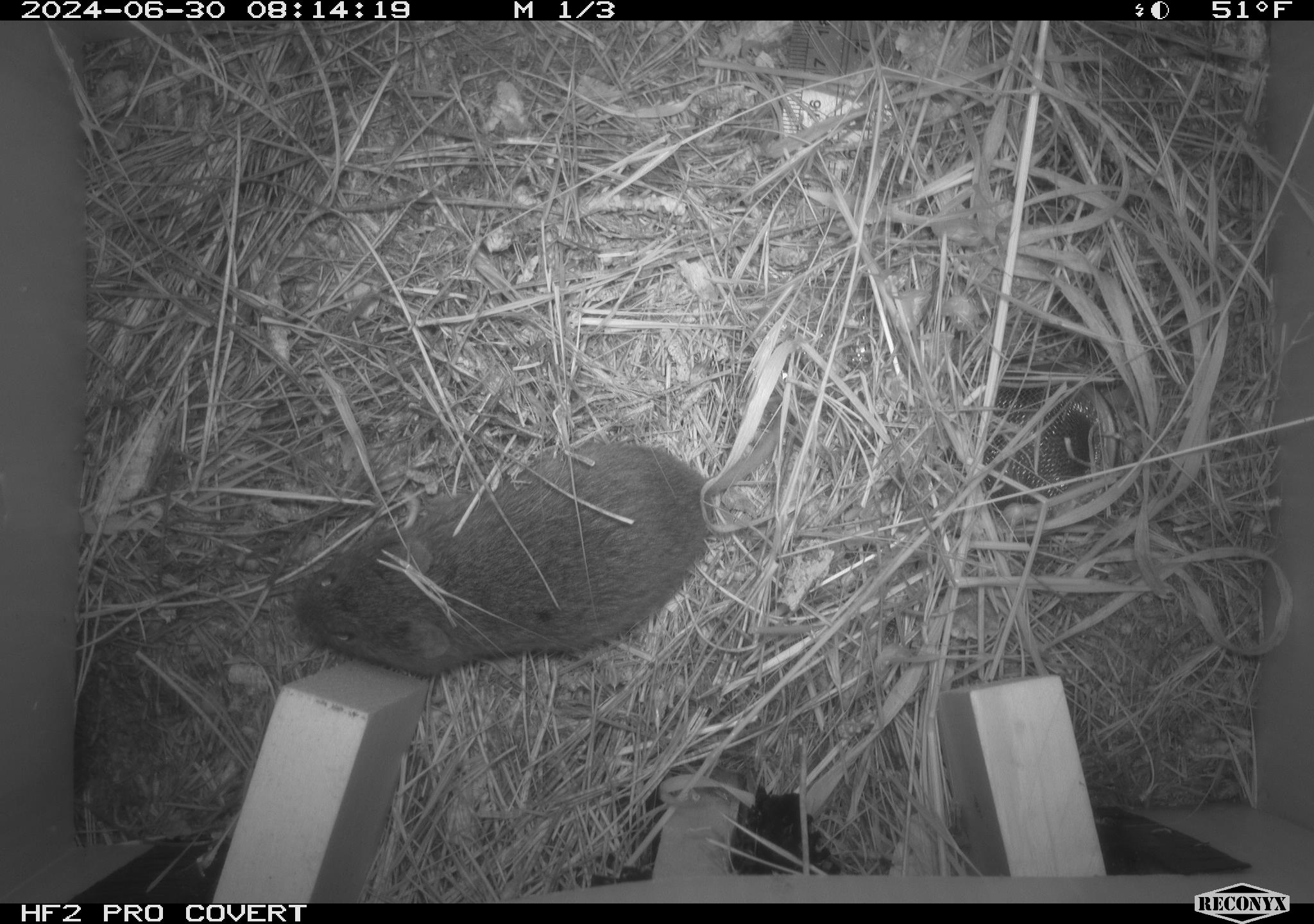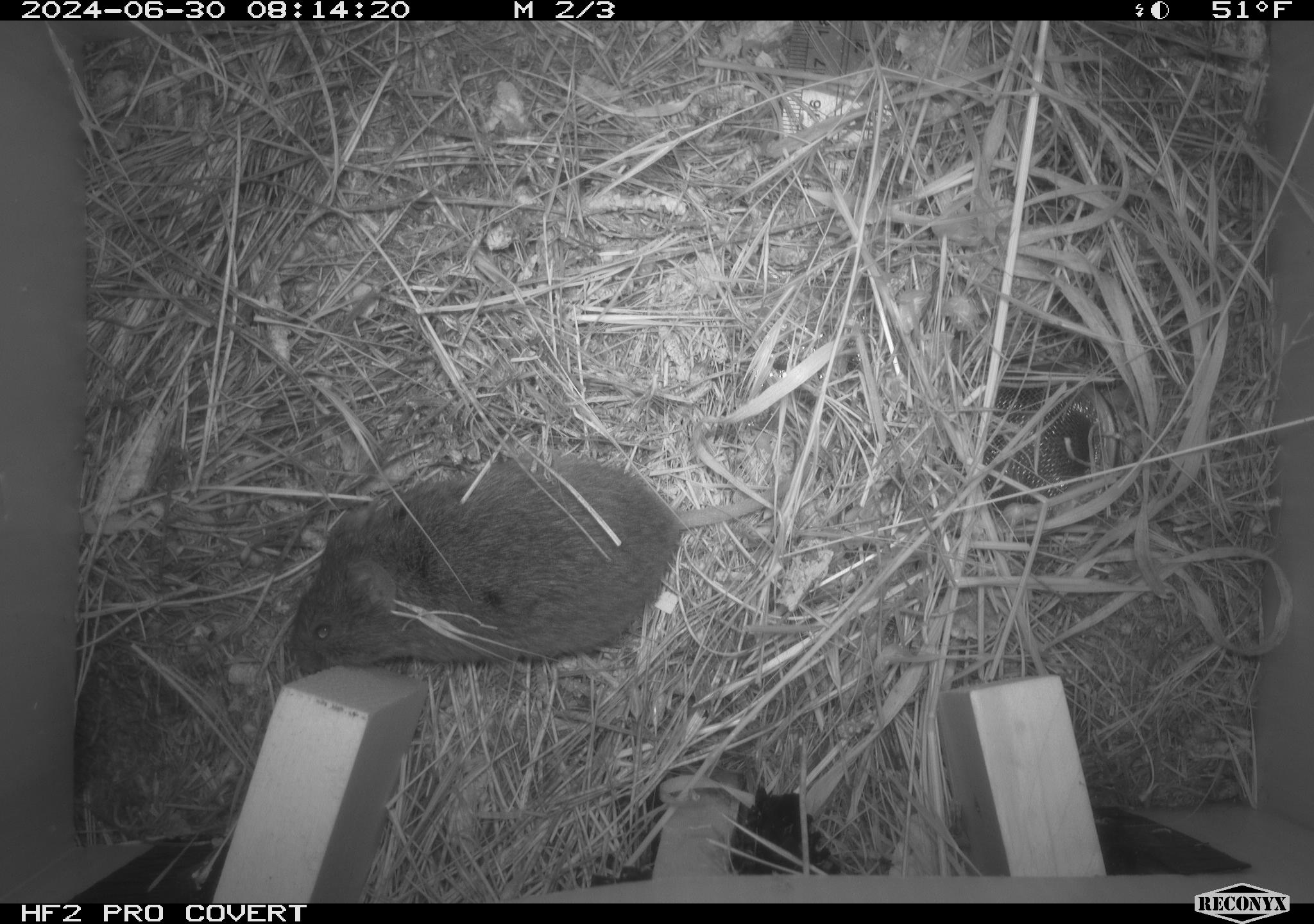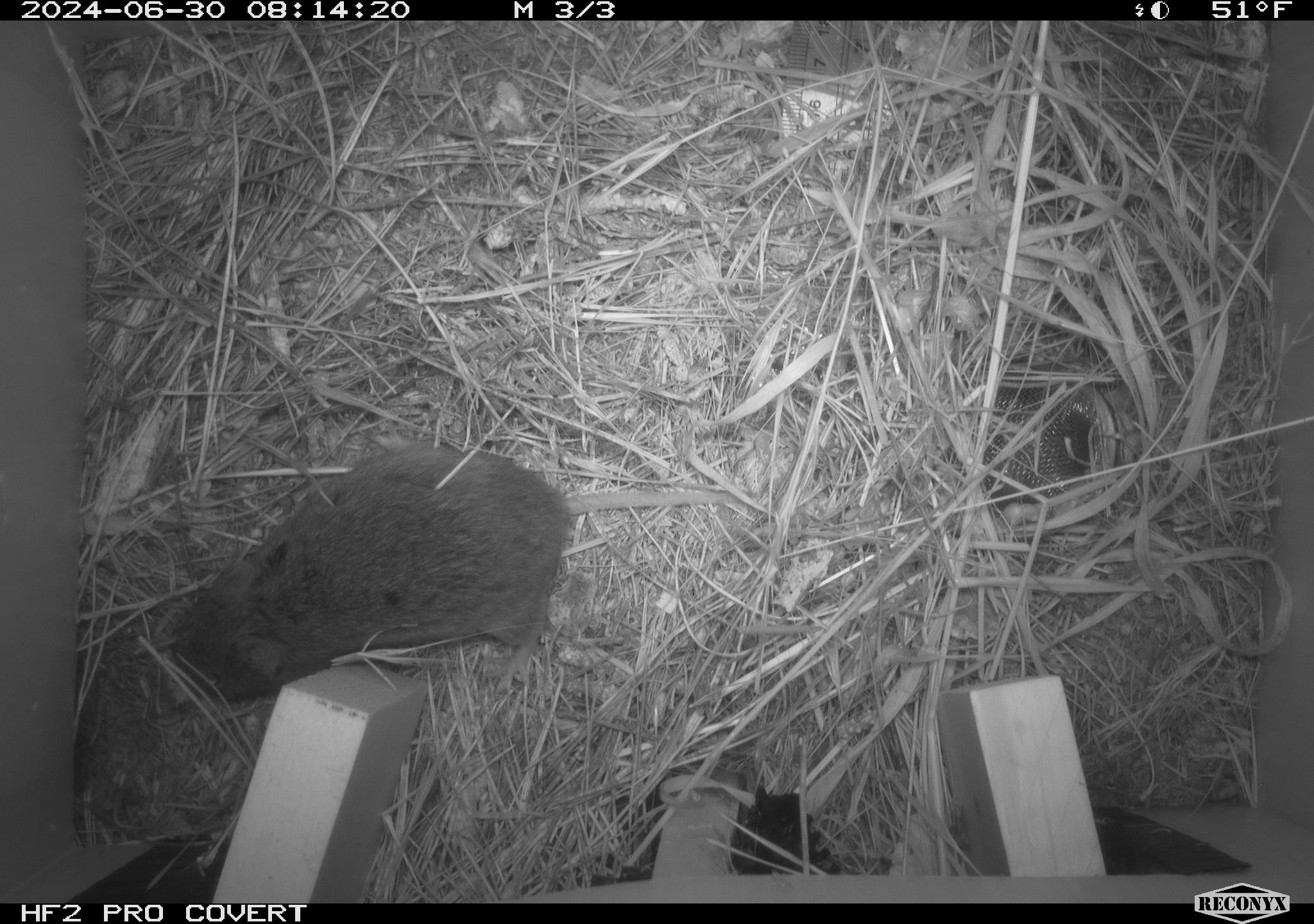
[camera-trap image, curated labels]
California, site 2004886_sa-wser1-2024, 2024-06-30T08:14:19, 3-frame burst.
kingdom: Animalia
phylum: Chordata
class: Mammalia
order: Rodentia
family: Cricetidae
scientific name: Arvicolinae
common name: voles, lemmings, and muskrats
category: arvicolinae subfamily